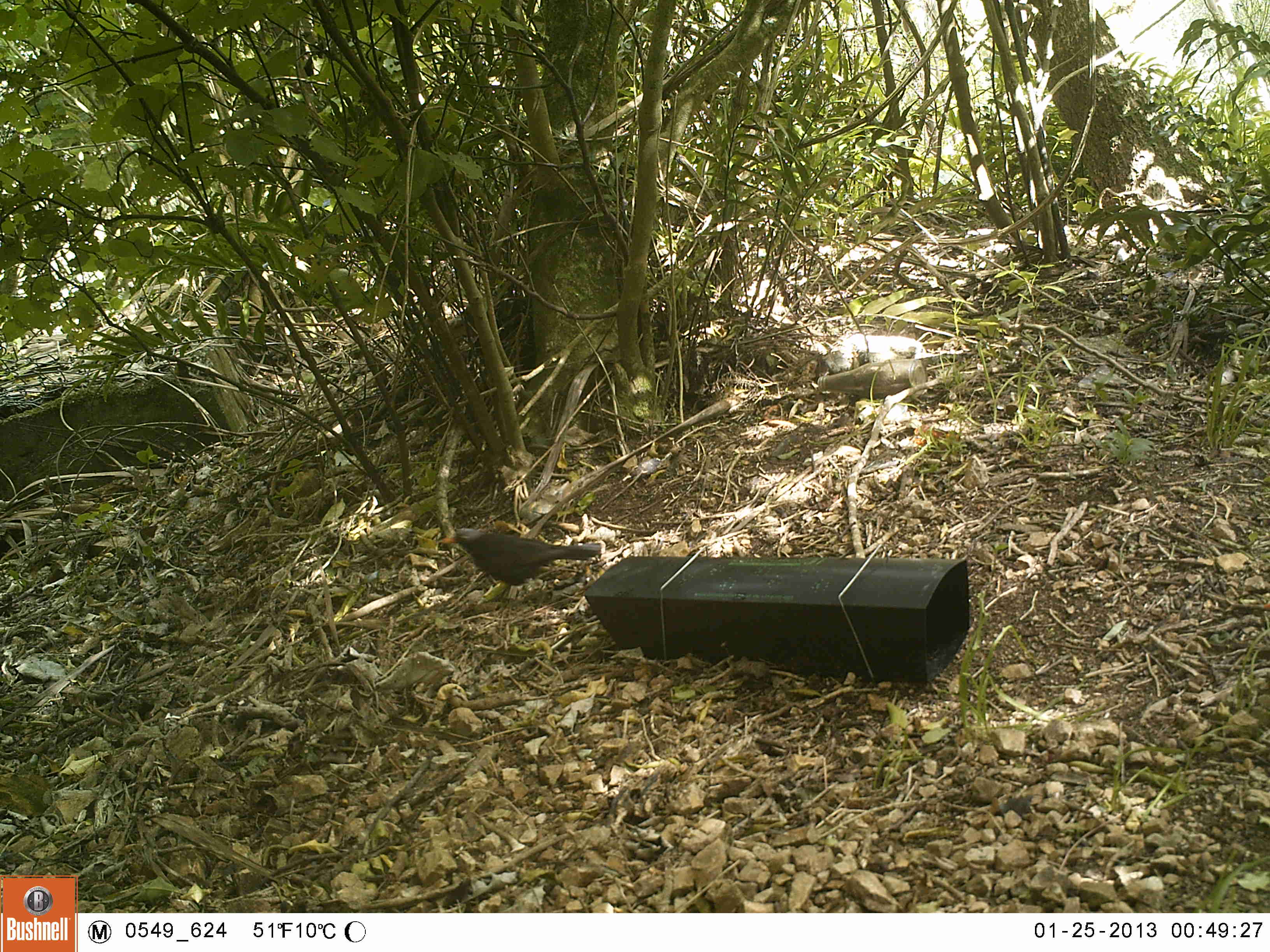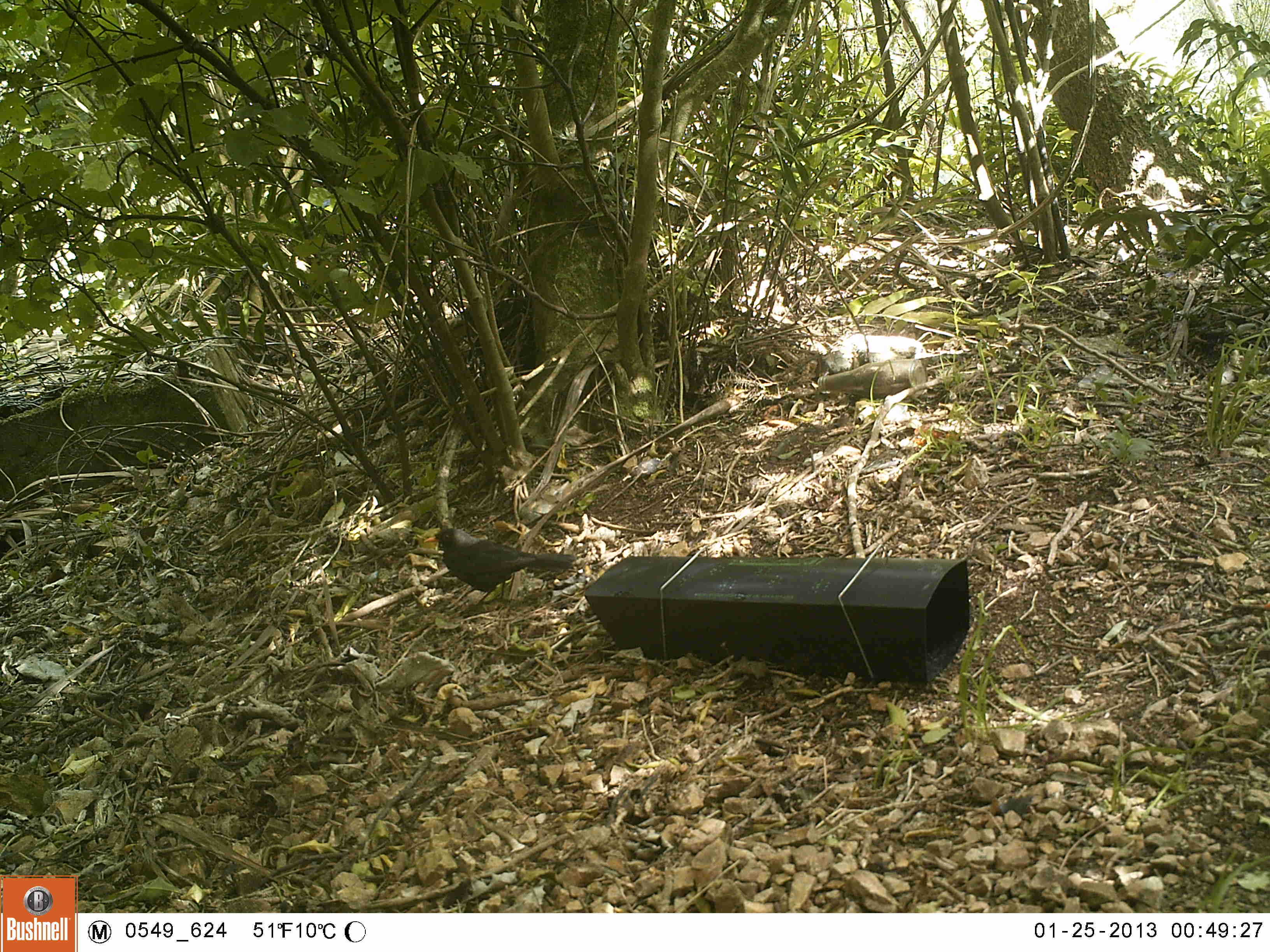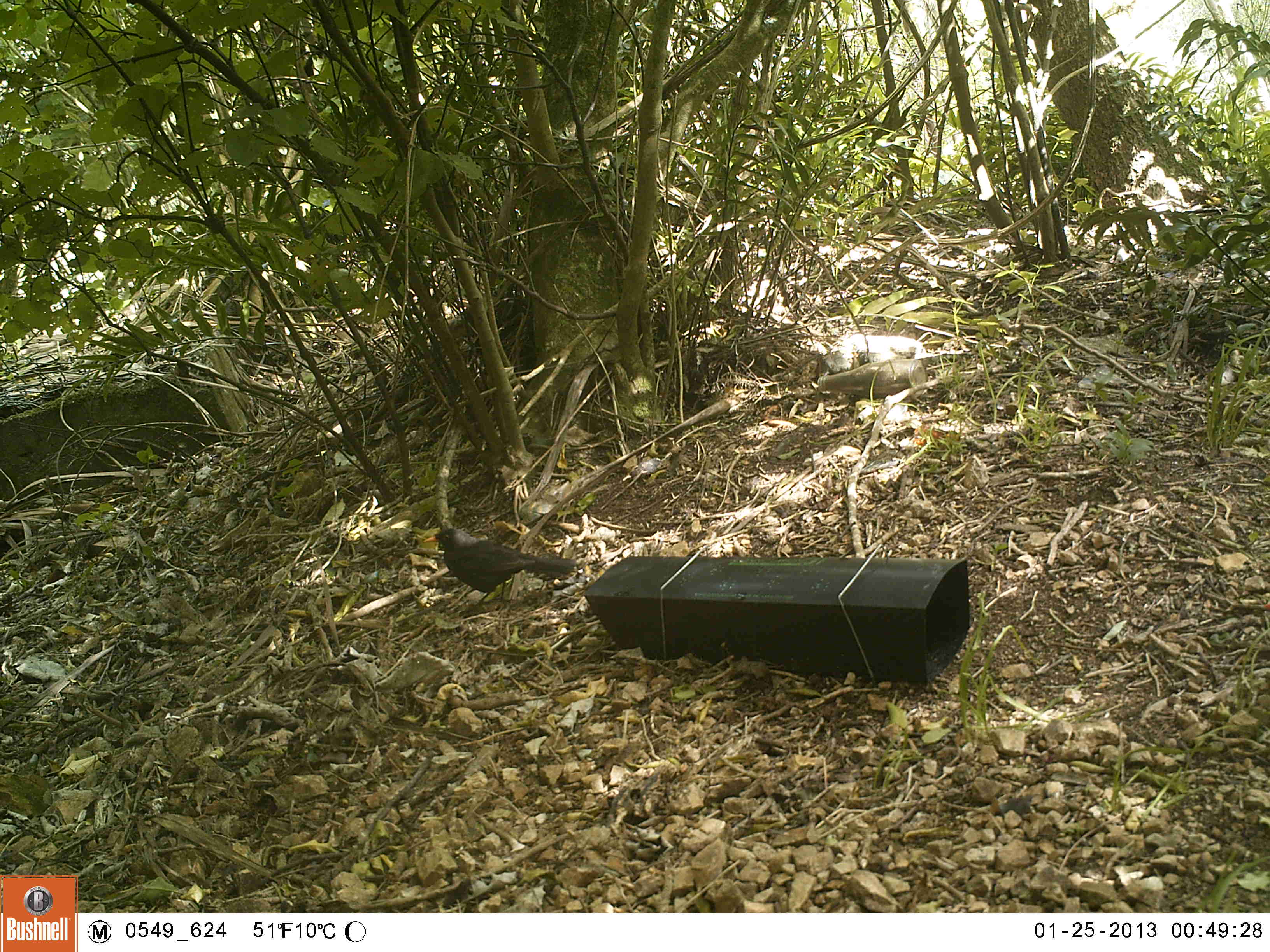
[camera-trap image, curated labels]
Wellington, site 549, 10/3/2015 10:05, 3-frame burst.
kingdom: Animalia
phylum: Chordata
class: Aves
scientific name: Aves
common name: bird